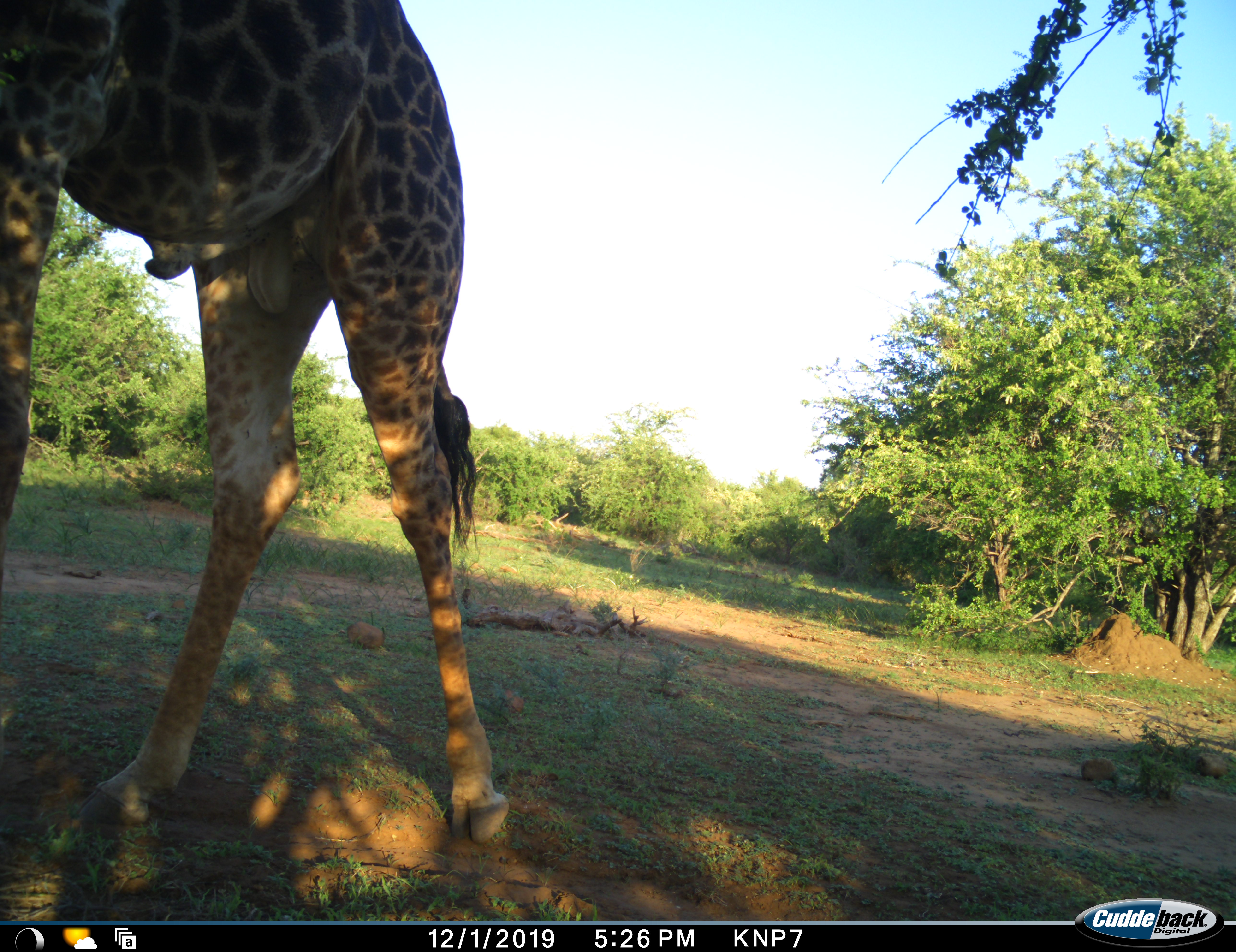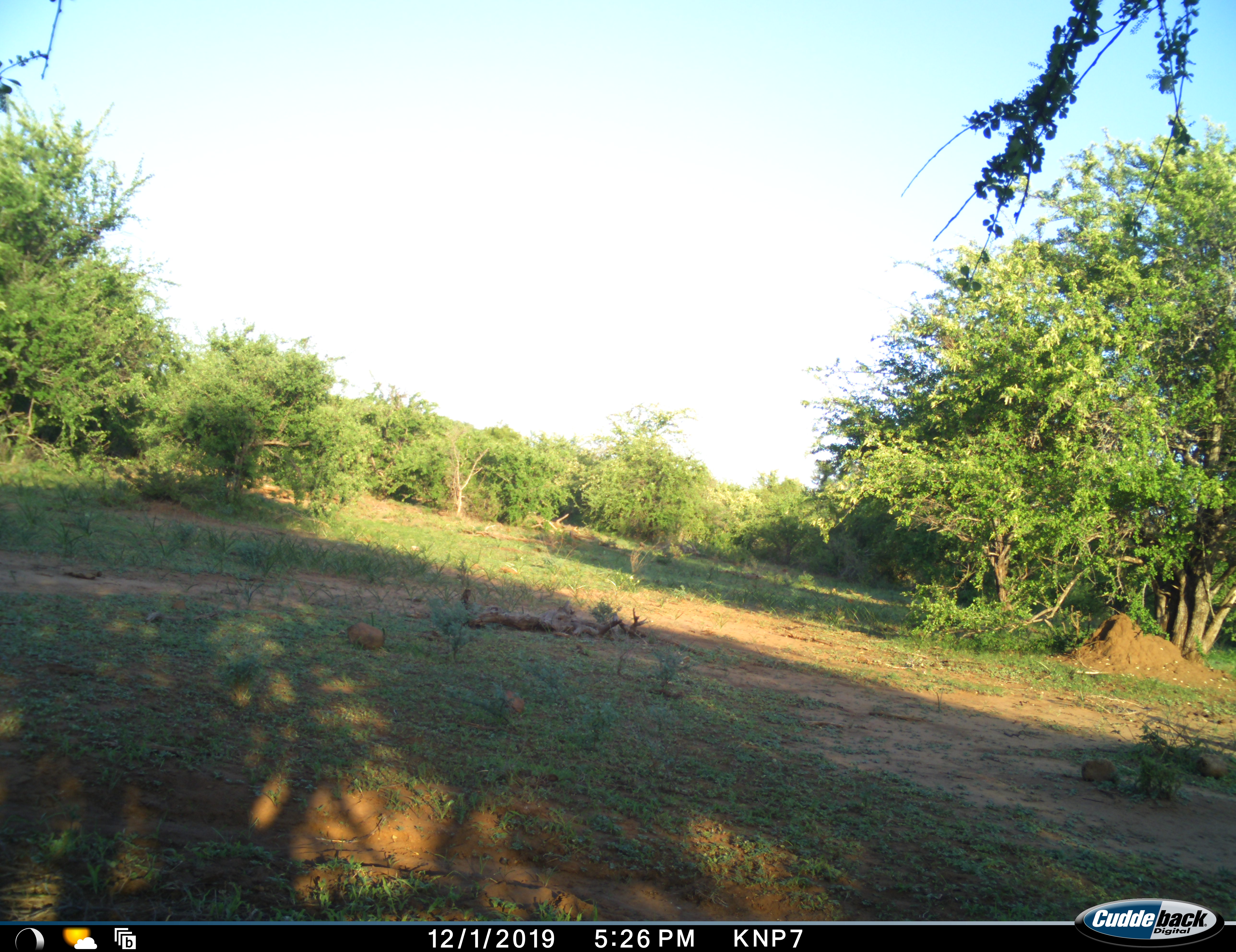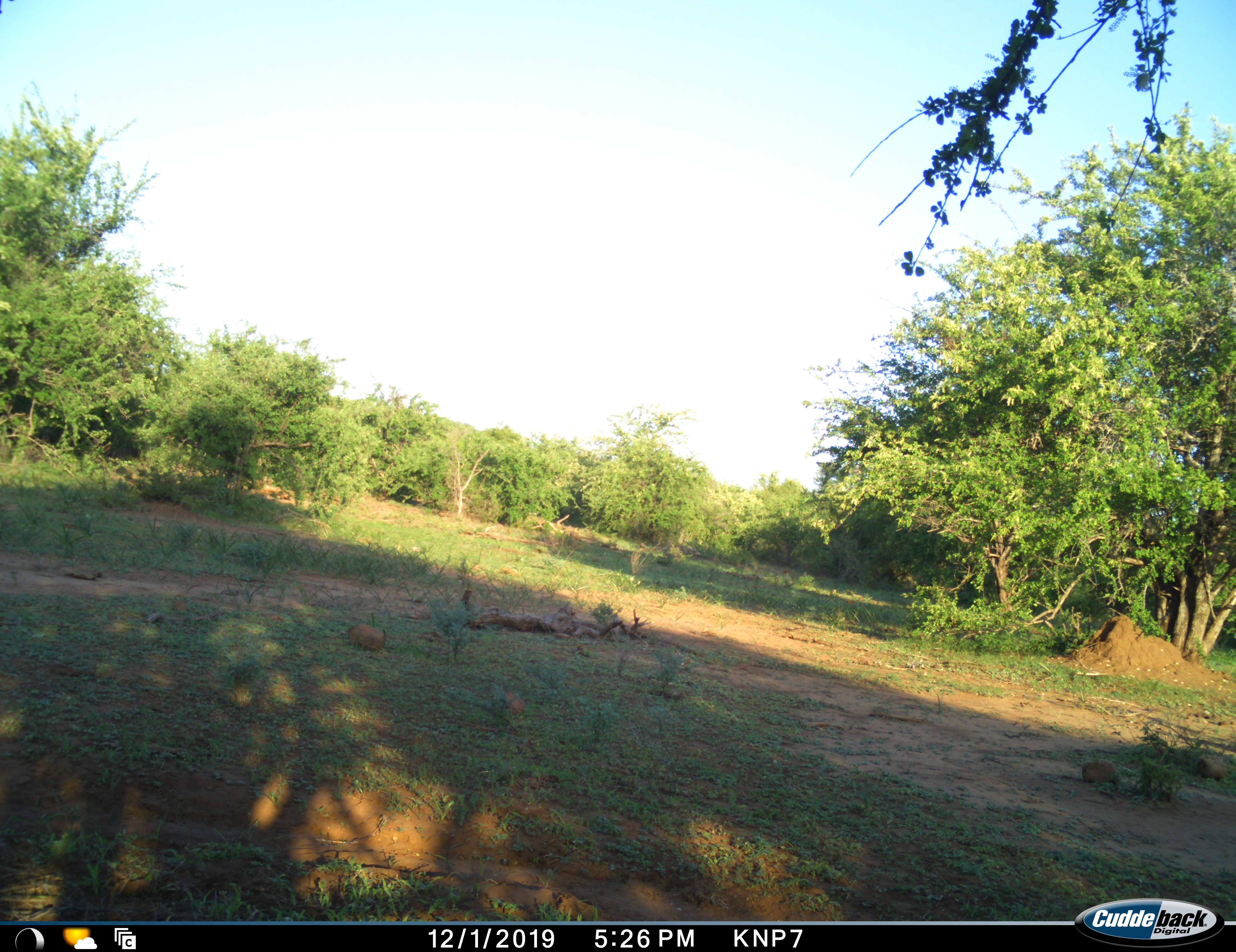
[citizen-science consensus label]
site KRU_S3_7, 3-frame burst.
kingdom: Animalia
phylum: Chordata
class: Mammalia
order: Artiodactyla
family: Giraffidae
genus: Giraffa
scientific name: Giraffa camelopardalis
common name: giraffe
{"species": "giraffe (Giraffa camelopardalis)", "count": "1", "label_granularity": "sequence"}